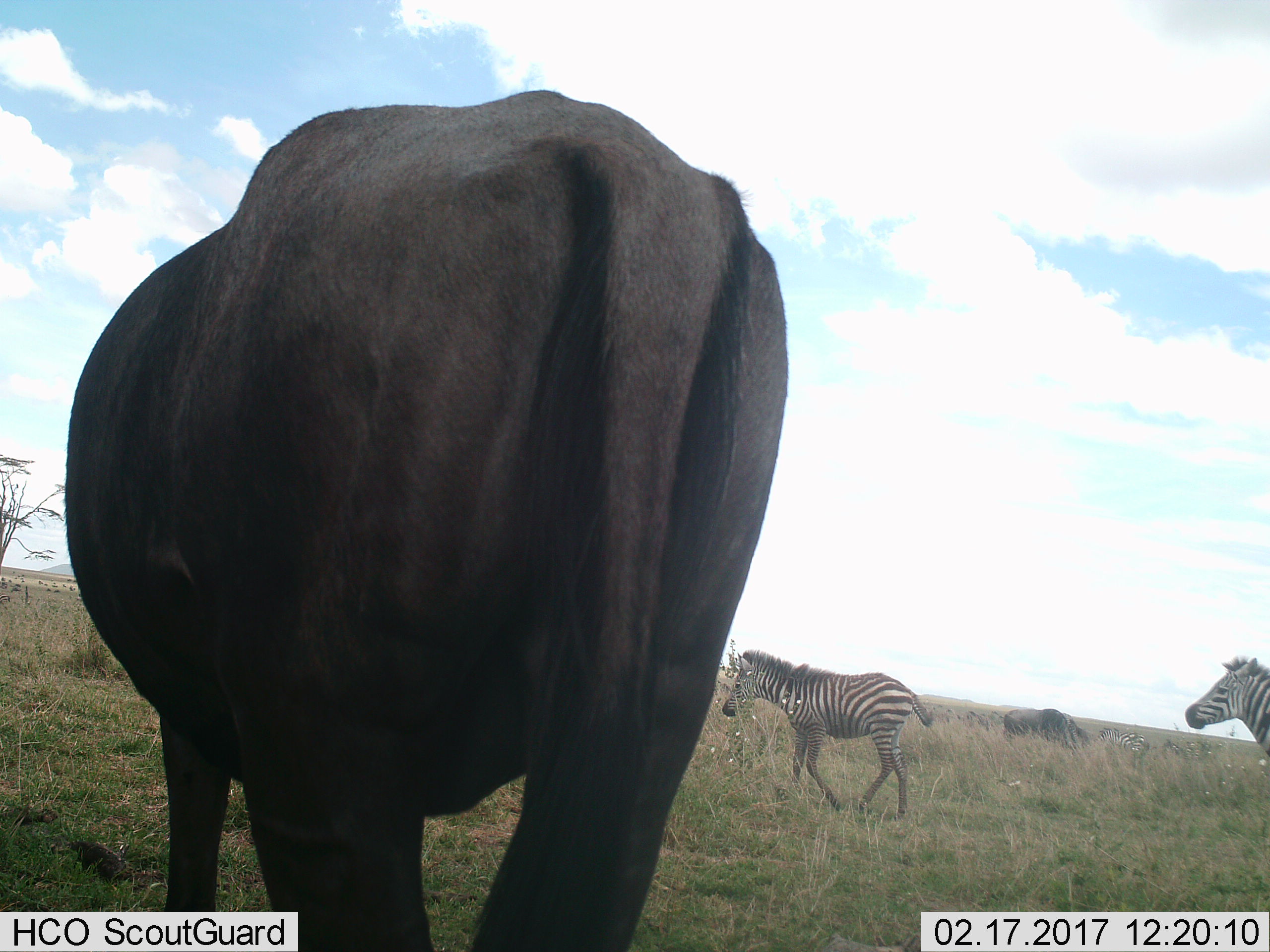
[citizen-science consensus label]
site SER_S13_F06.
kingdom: Animalia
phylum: Chordata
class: Mammalia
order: Artiodactyla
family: Bovidae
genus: Connochaetes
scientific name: Connochaetes taurinus taurinus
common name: blue wildebeest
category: wildebeestblue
Wildebeestblue (blue wildebeest) (Connochaetes taurinus taurinus), count 2. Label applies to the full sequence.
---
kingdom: Animalia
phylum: Chordata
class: Mammalia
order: Perissodactyla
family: Equidae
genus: Equus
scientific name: Equus quagga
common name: plains zebra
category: zebraplains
Zebraplains (plains zebra) (Equus quagga), count 5. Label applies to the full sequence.